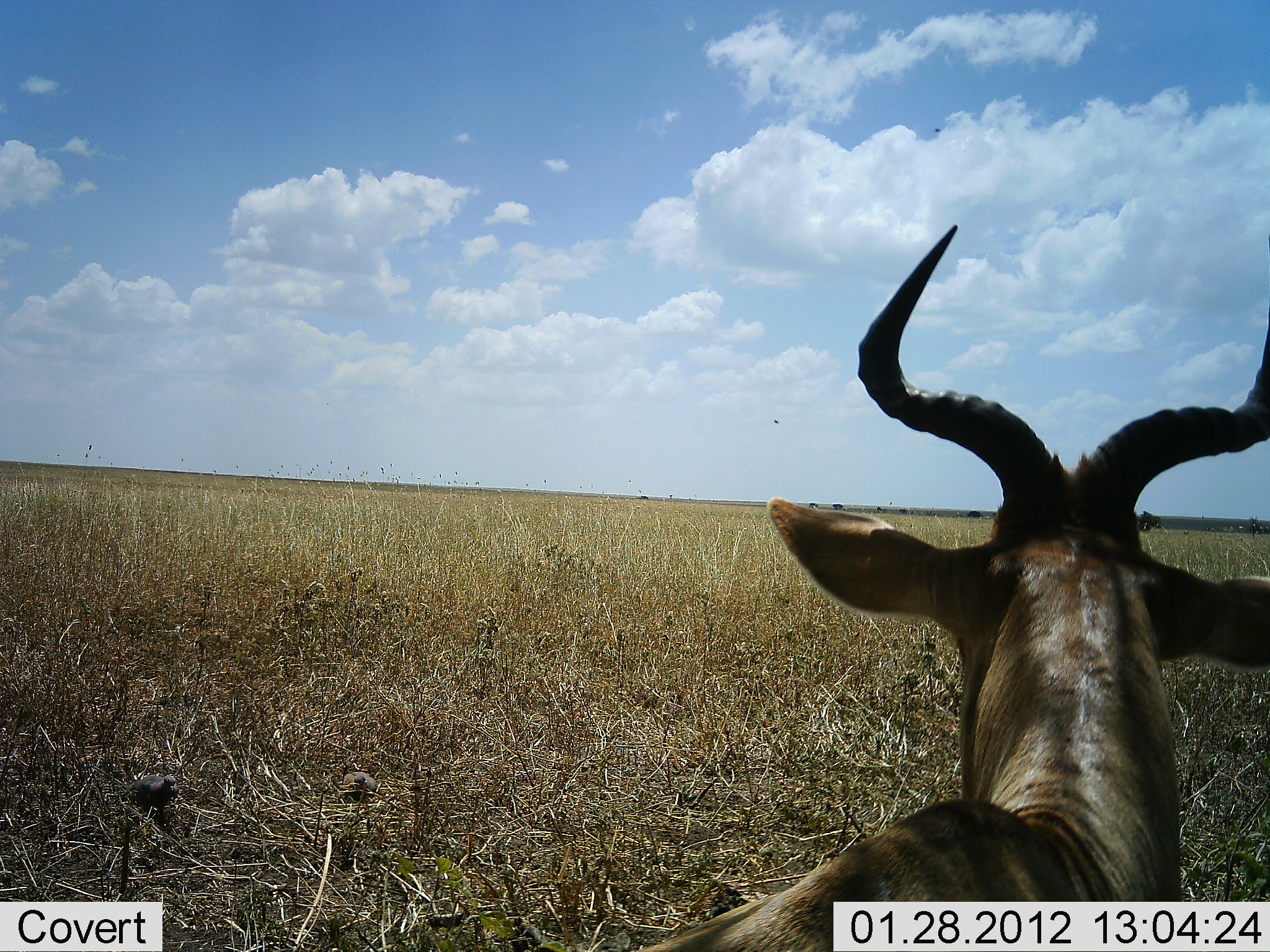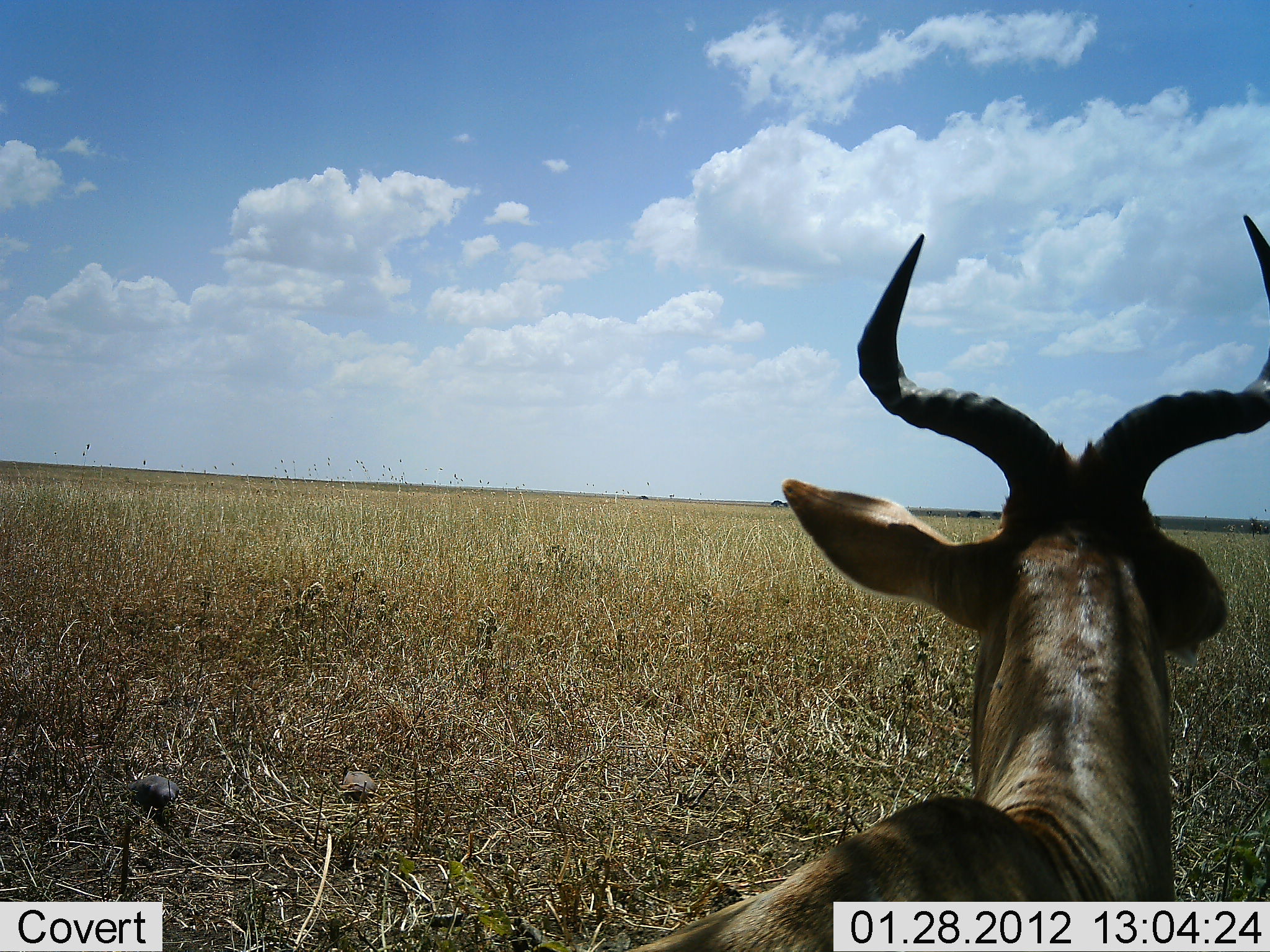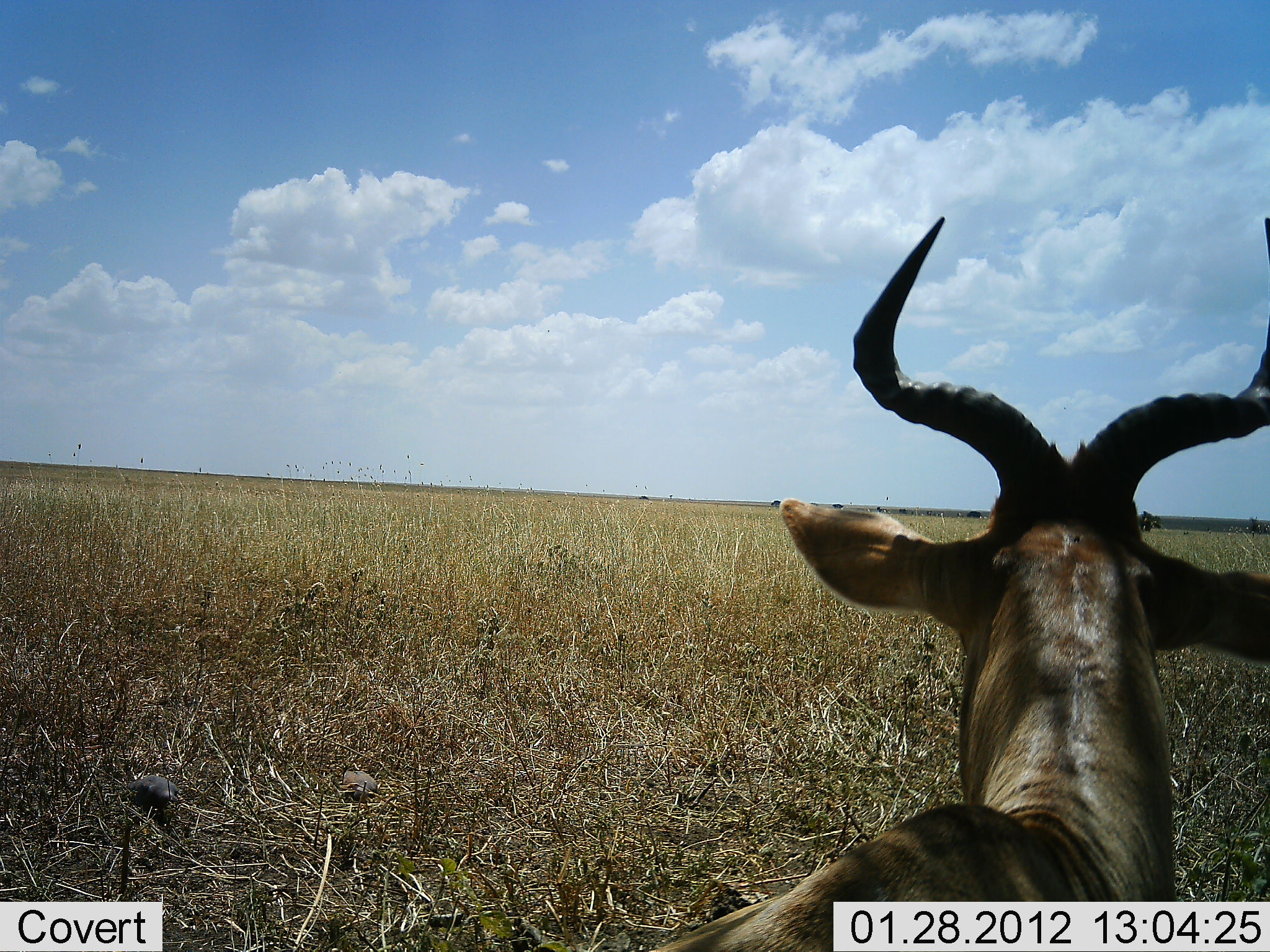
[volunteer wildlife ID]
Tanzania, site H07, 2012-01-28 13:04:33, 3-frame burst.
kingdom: Animalia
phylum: Chordata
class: Mammalia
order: Artiodactyla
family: Bovidae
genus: Alcelaphus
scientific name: Alcelaphus buselaphus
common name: hartebeest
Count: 1.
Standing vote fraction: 44%.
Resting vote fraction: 56%.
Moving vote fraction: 0%.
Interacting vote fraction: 0%.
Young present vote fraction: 0%.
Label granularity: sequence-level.